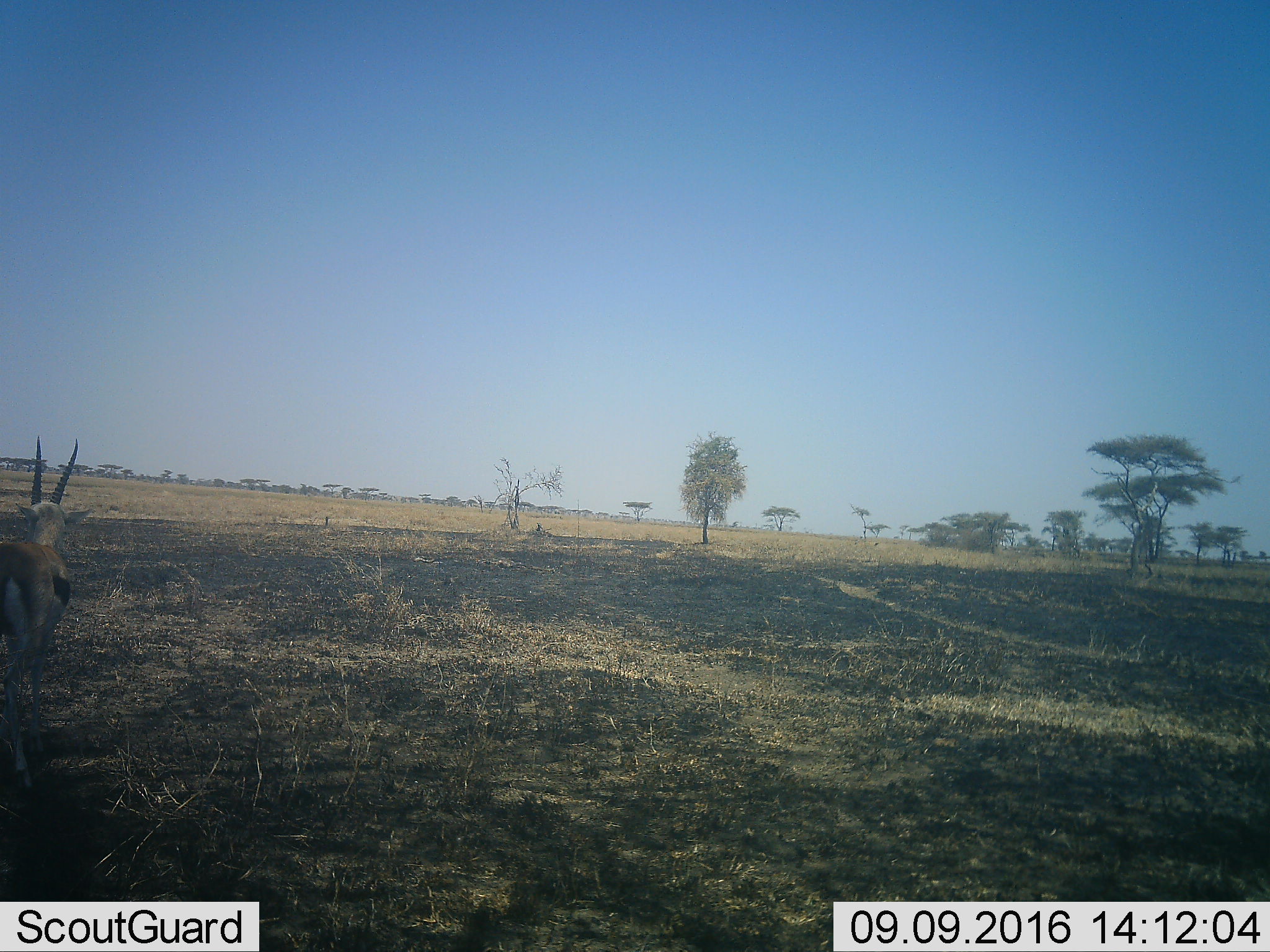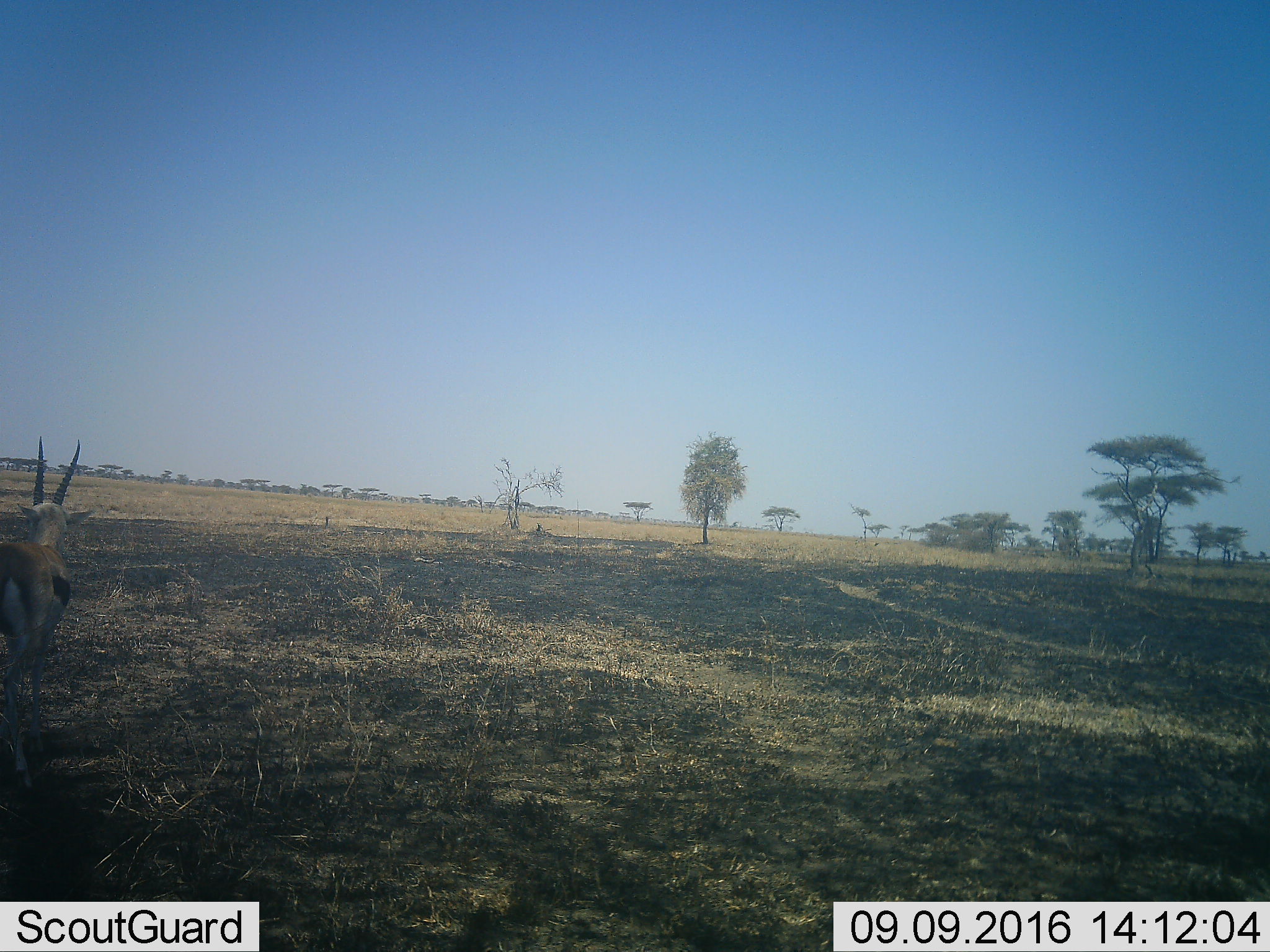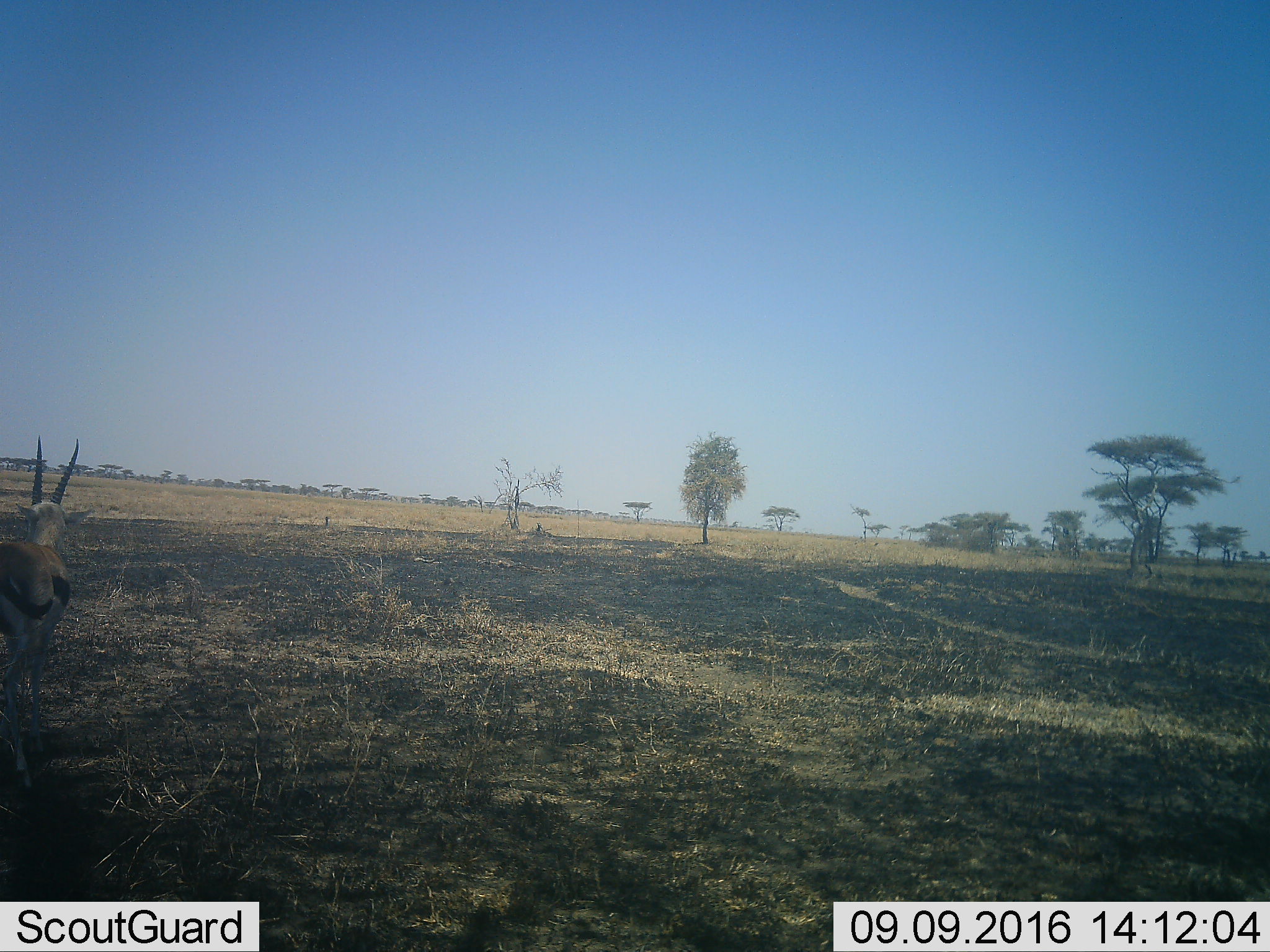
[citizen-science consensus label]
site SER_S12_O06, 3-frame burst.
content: unidentified animal